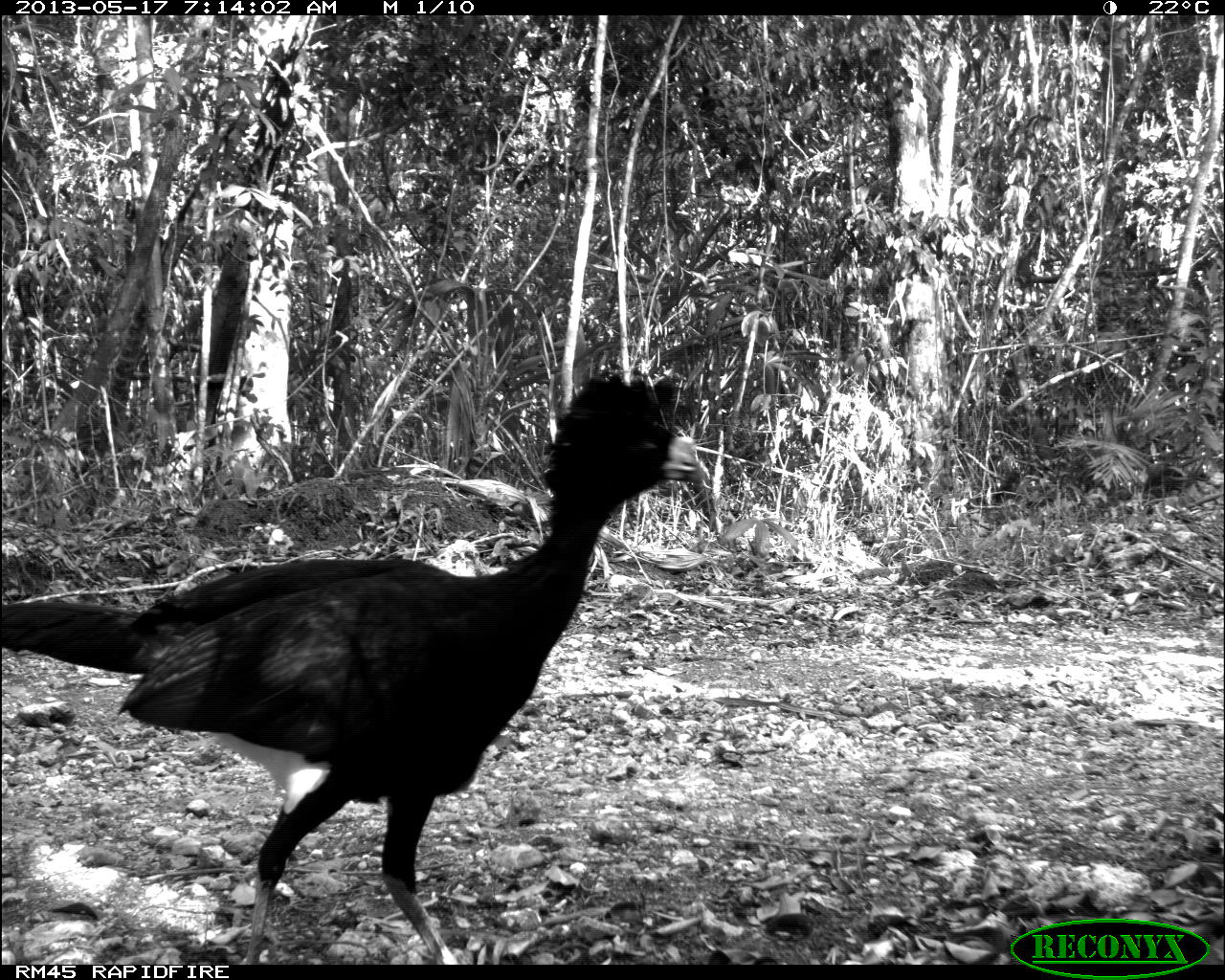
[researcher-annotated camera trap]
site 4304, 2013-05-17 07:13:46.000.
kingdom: Animalia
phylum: Chordata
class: Aves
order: Galliformes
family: Cracidae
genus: Crax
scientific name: Crax rubra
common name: great curassow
Crax rubra (great curassow), count 1, sex male.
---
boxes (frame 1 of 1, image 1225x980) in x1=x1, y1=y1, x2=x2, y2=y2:
crax rubra: x1=0, y1=367, x2=711, y2=964